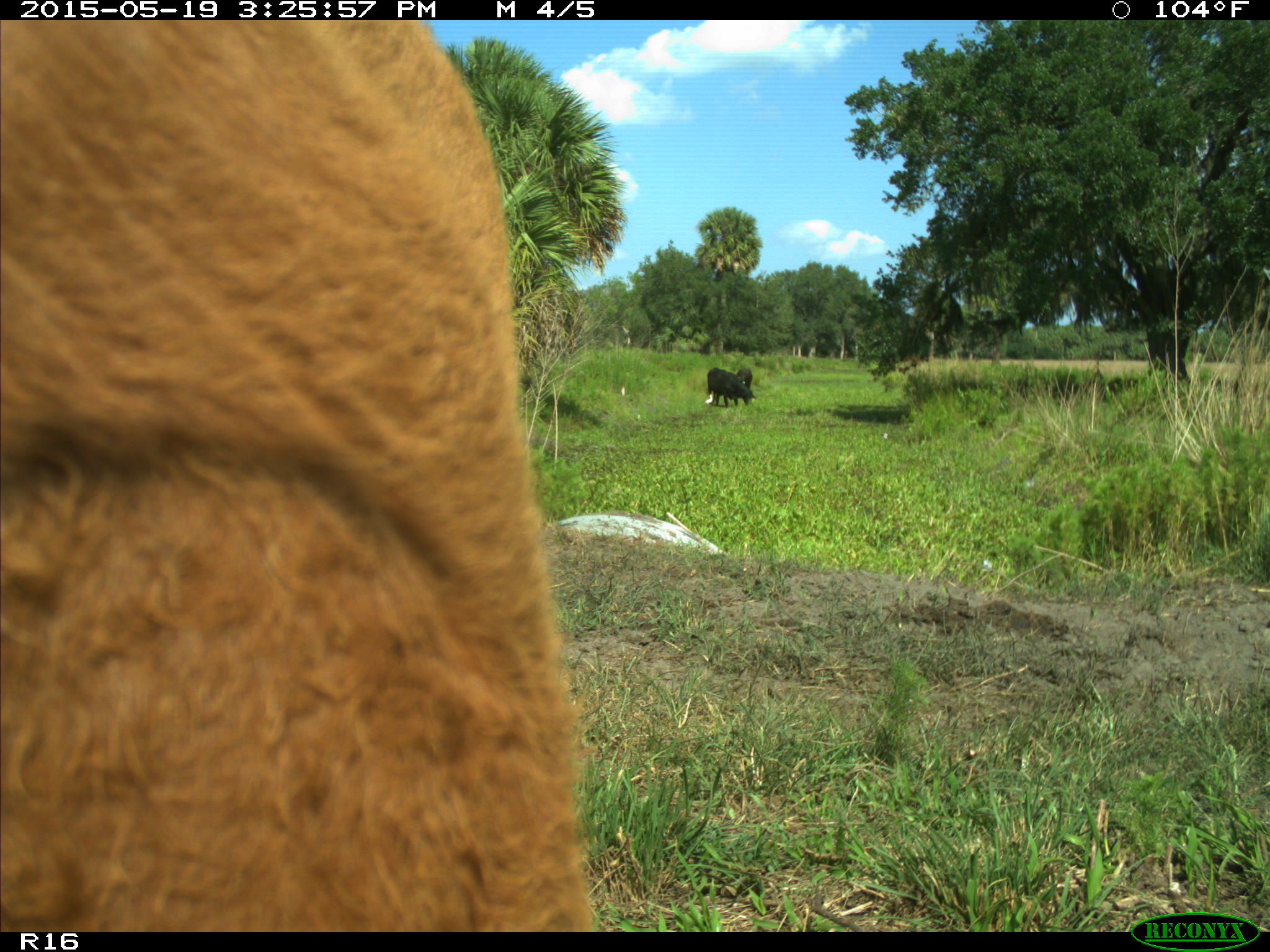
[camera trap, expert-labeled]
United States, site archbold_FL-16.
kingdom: Animalia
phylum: Chordata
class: Mammalia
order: Artiodactyla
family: Bovidae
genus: Bos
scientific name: Bos taurus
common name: domestic cow